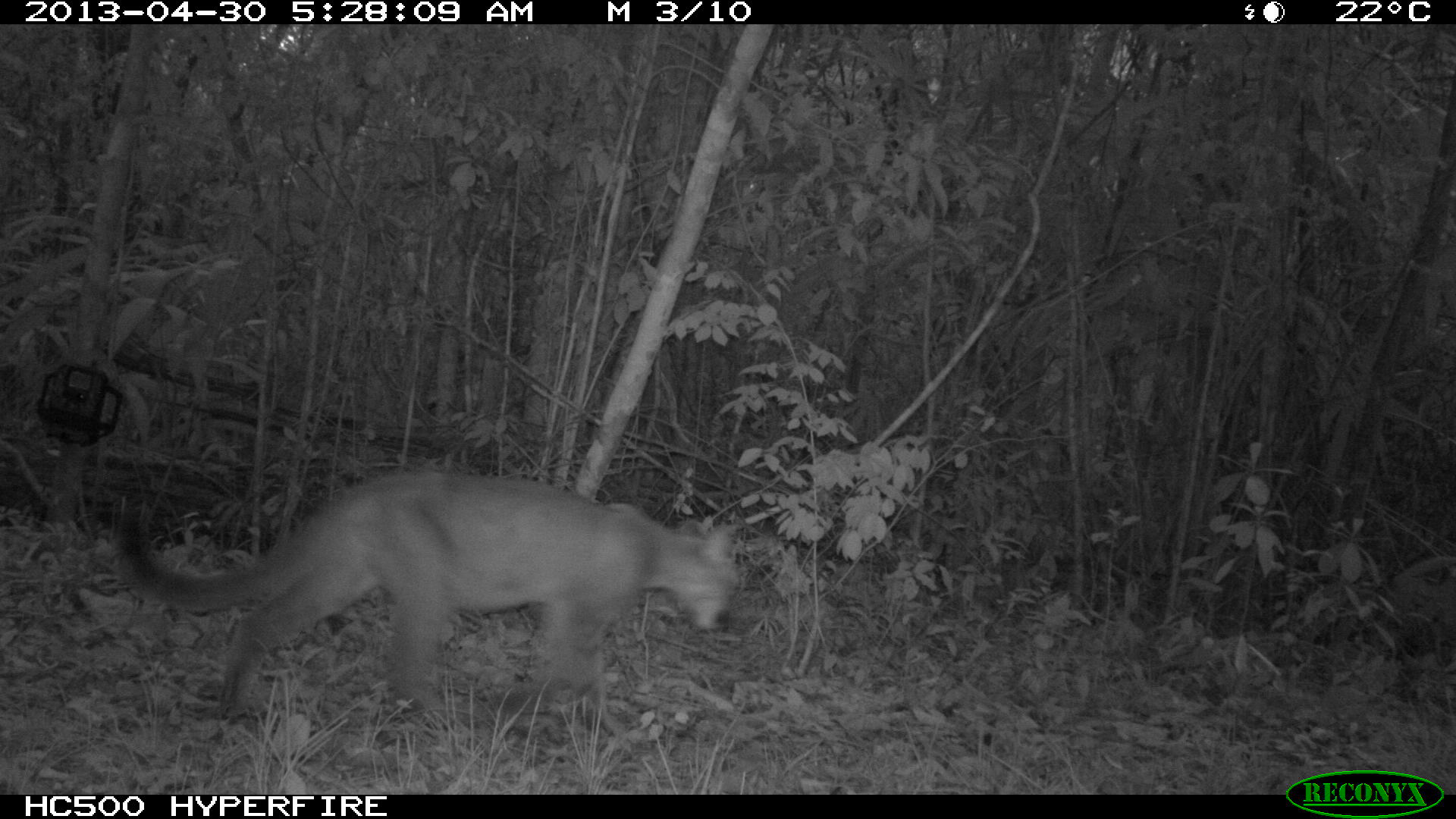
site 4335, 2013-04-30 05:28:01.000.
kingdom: Animalia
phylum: Chordata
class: Mammalia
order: Carnivora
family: Felidae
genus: Puma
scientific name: Puma concolor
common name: mountain lion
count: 1